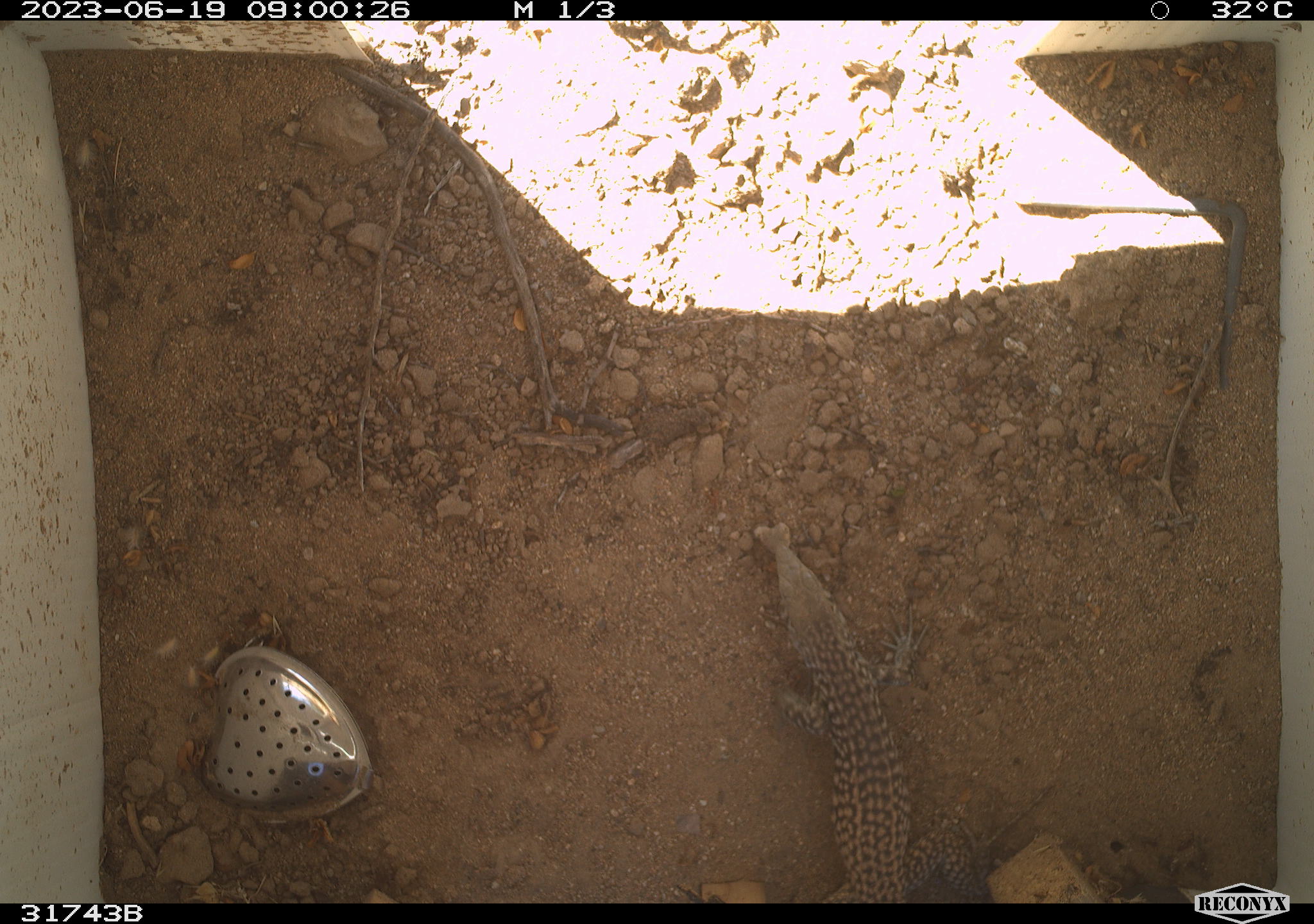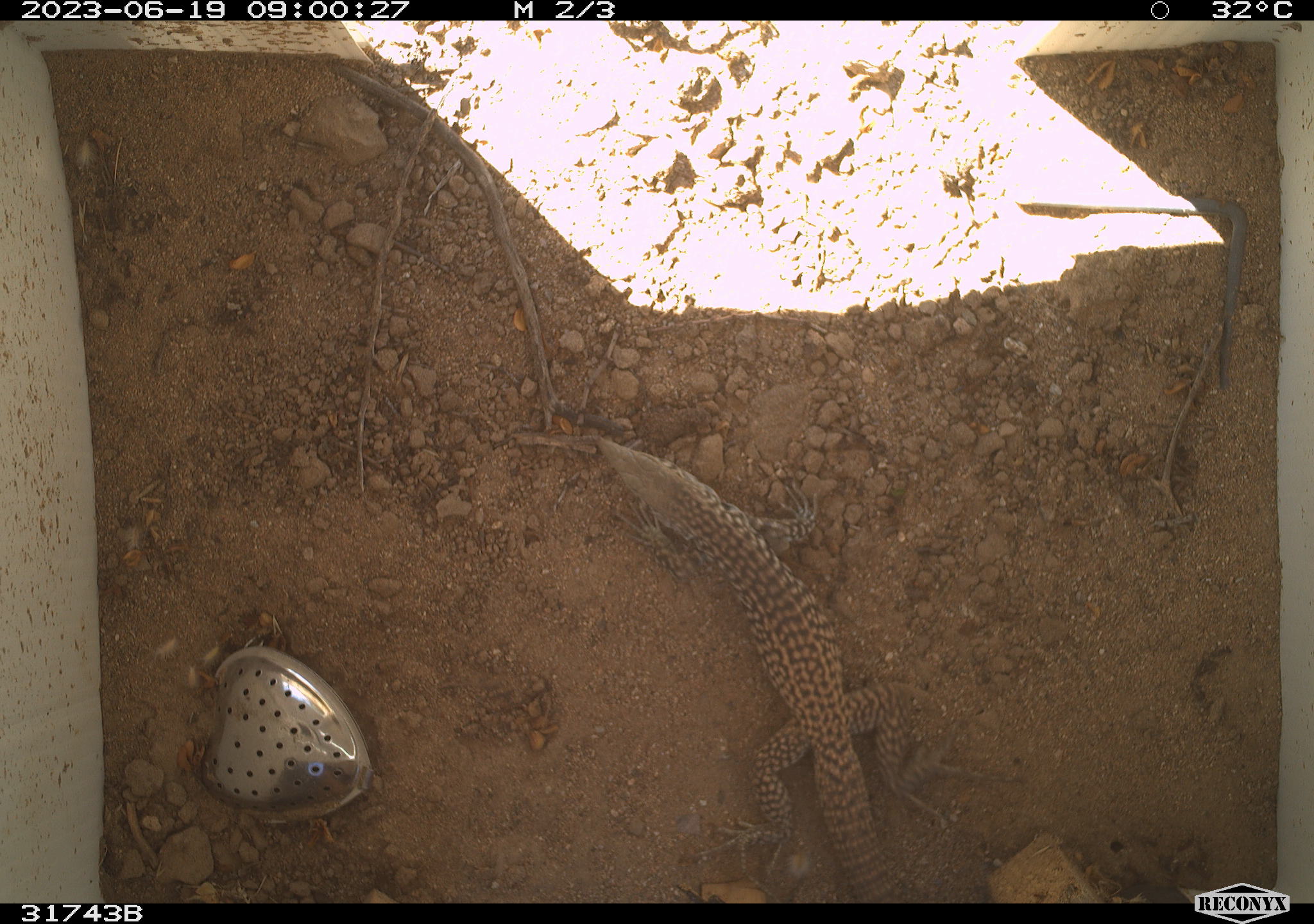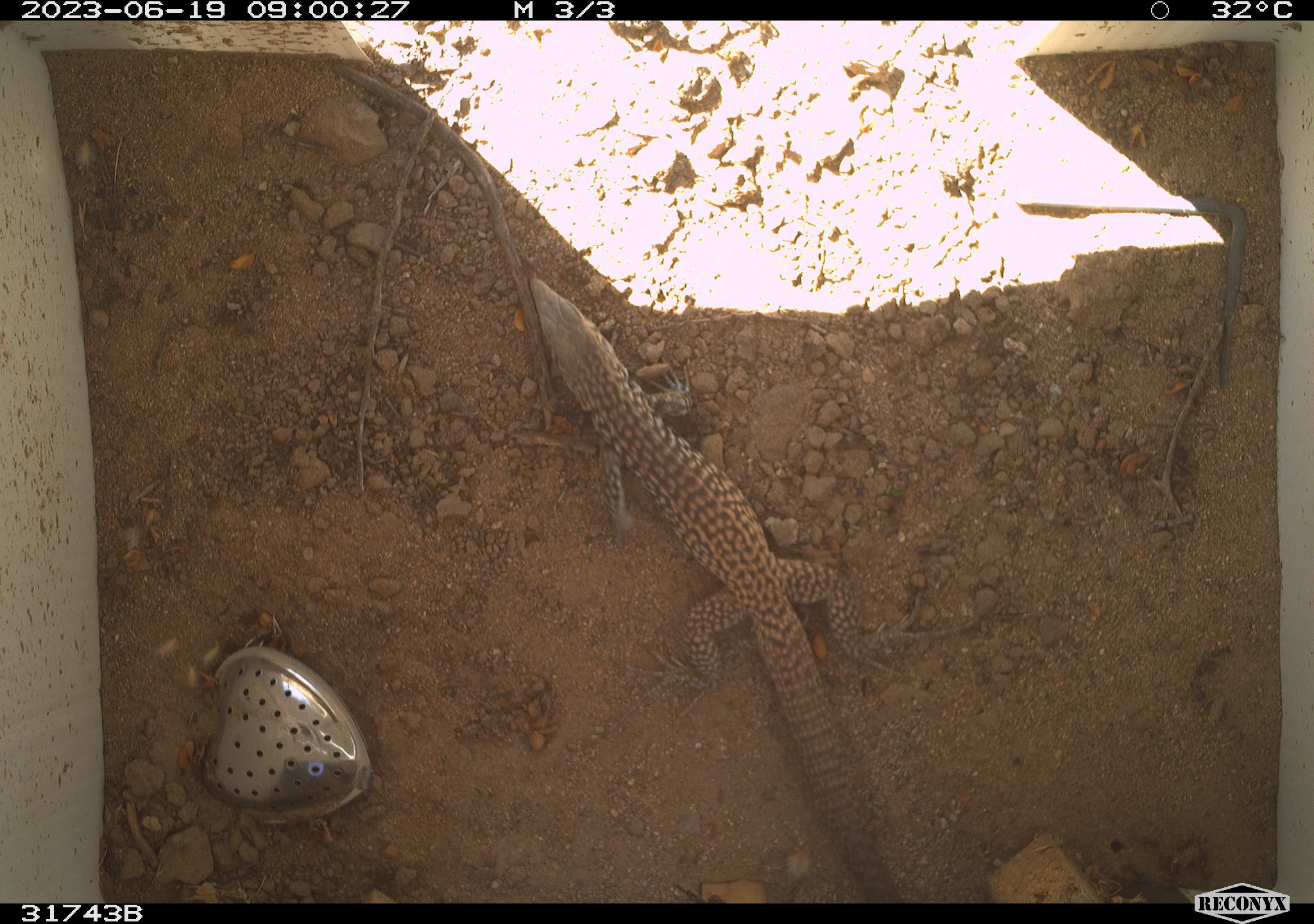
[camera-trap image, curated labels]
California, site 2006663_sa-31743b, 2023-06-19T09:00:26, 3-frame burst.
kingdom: Animalia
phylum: Chordata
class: Reptilia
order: Squamata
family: Teiidae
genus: Aspidoscelis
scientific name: Aspidoscelis tigris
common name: western whiptail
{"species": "western whiptail (Aspidoscelis tigris)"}